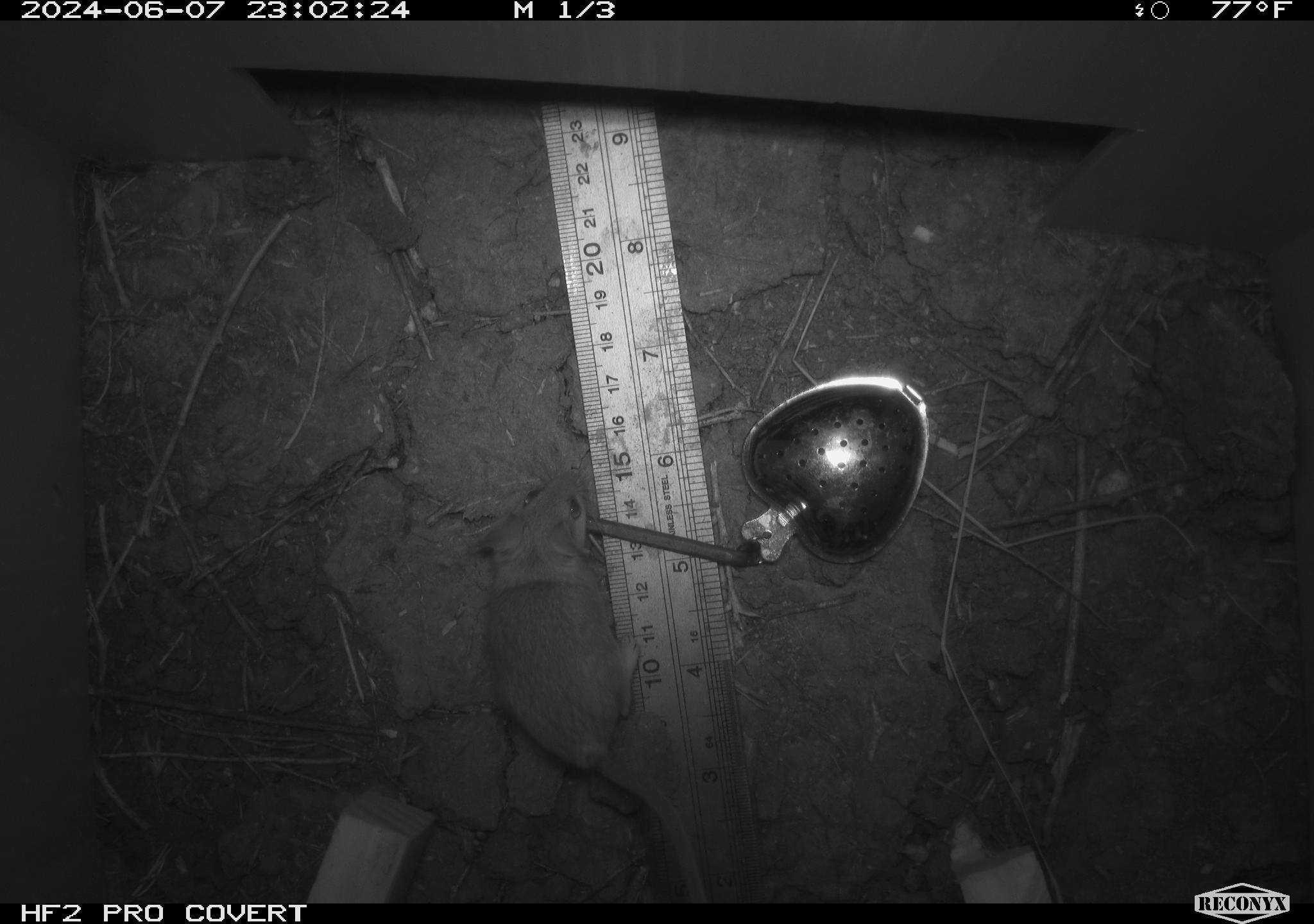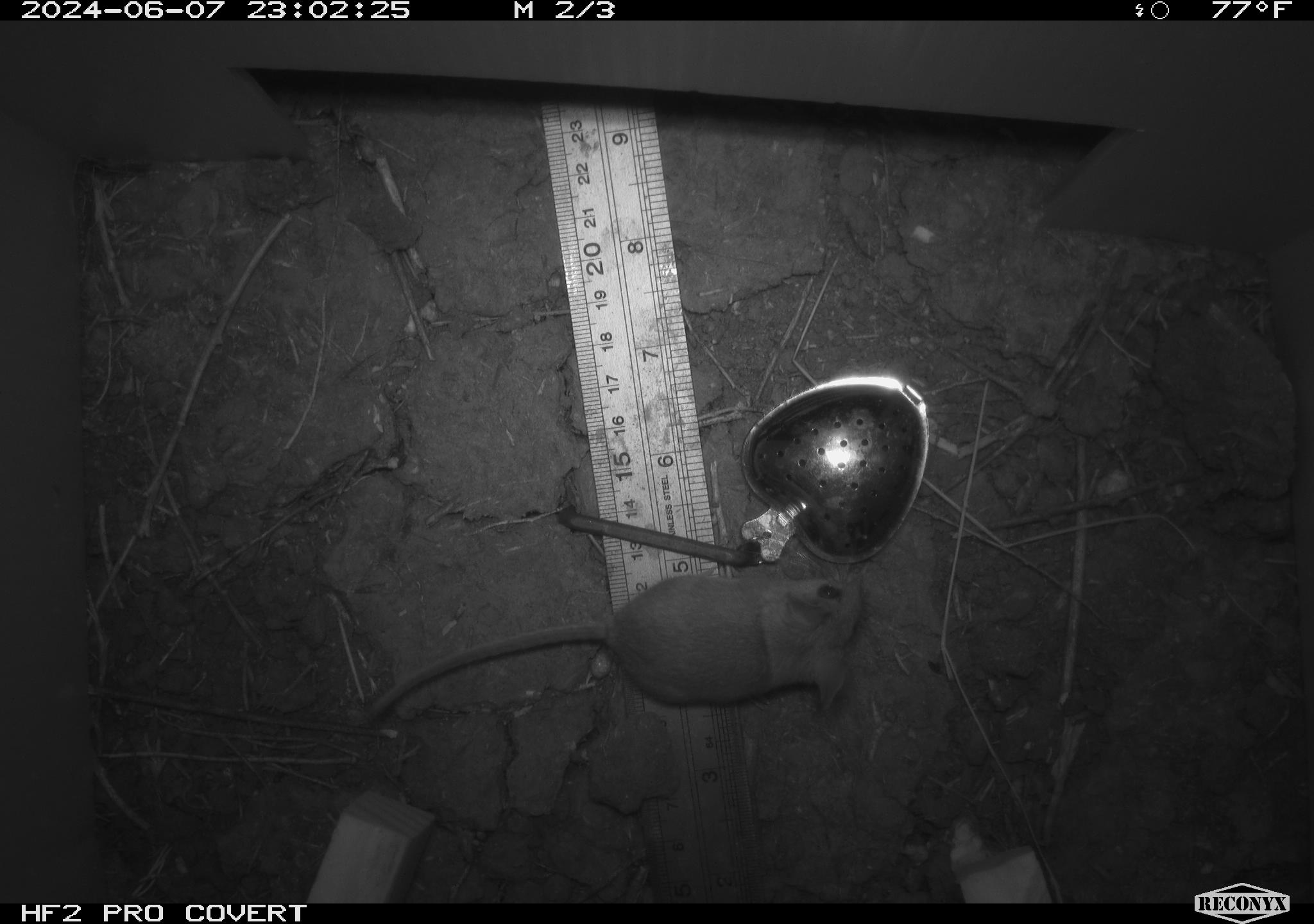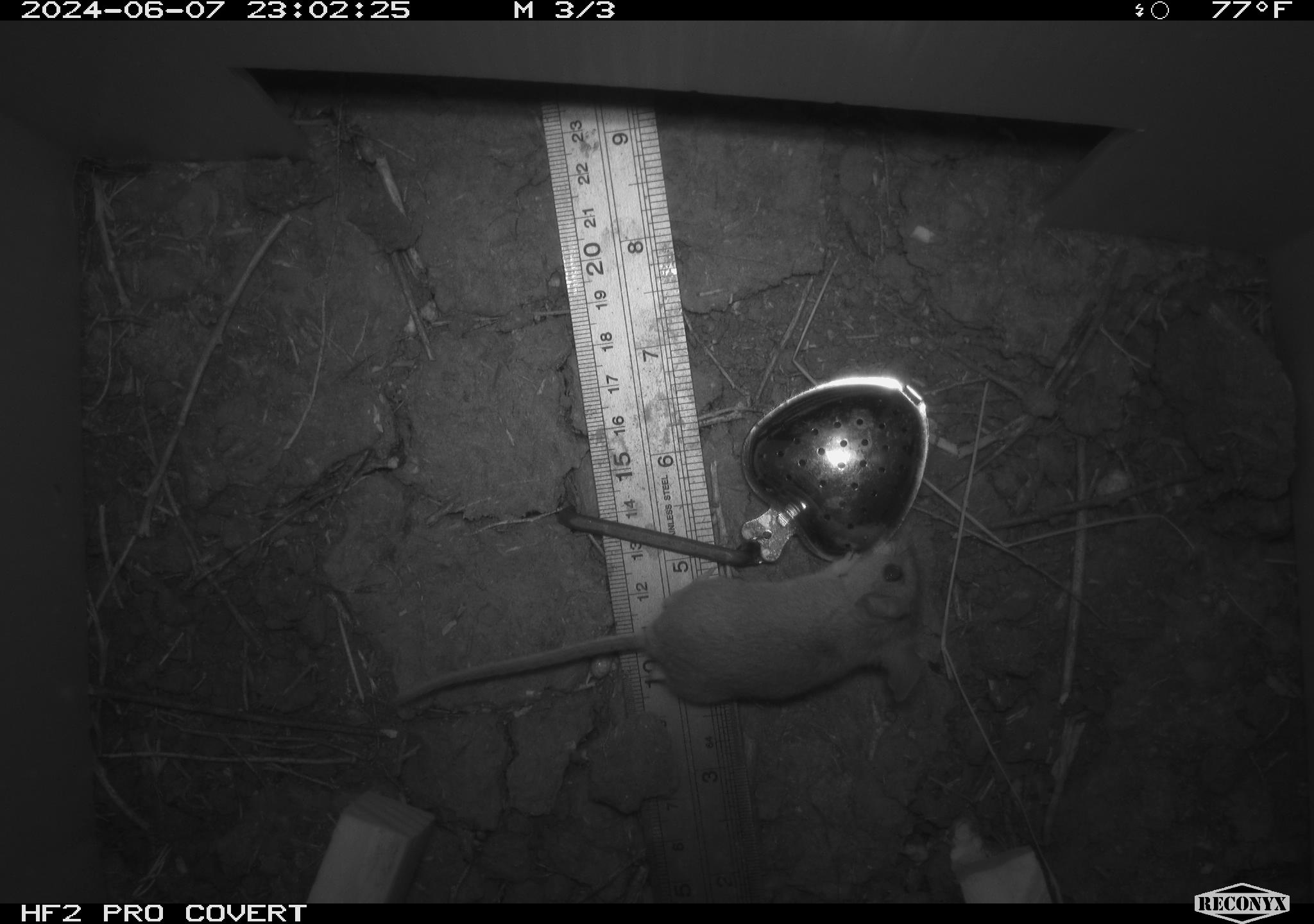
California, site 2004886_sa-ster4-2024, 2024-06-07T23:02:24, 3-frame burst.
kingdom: Animalia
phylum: Chordata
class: Mammalia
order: Rodentia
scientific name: Rodentia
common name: mouse species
Mouse species (Rodentia).